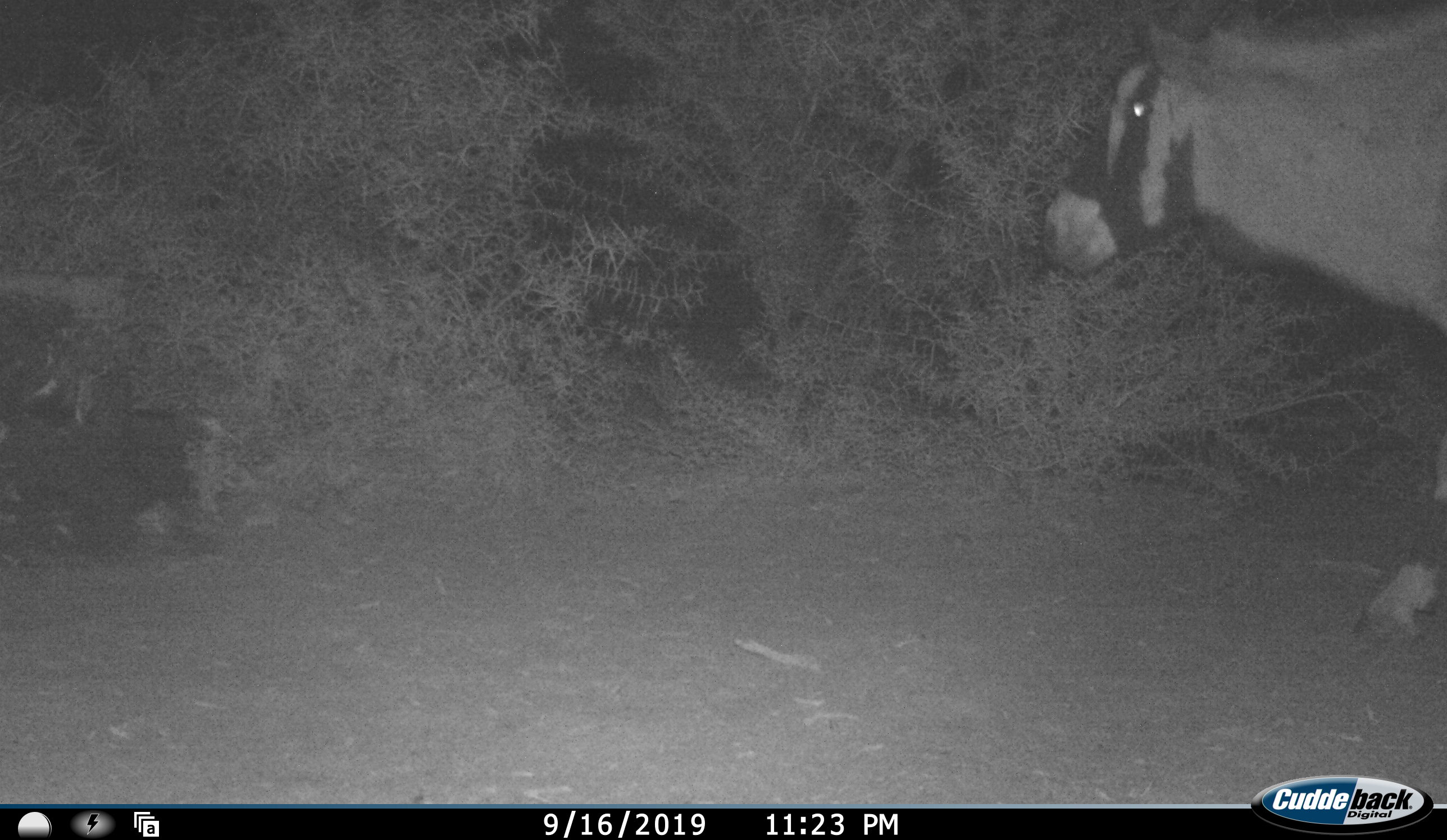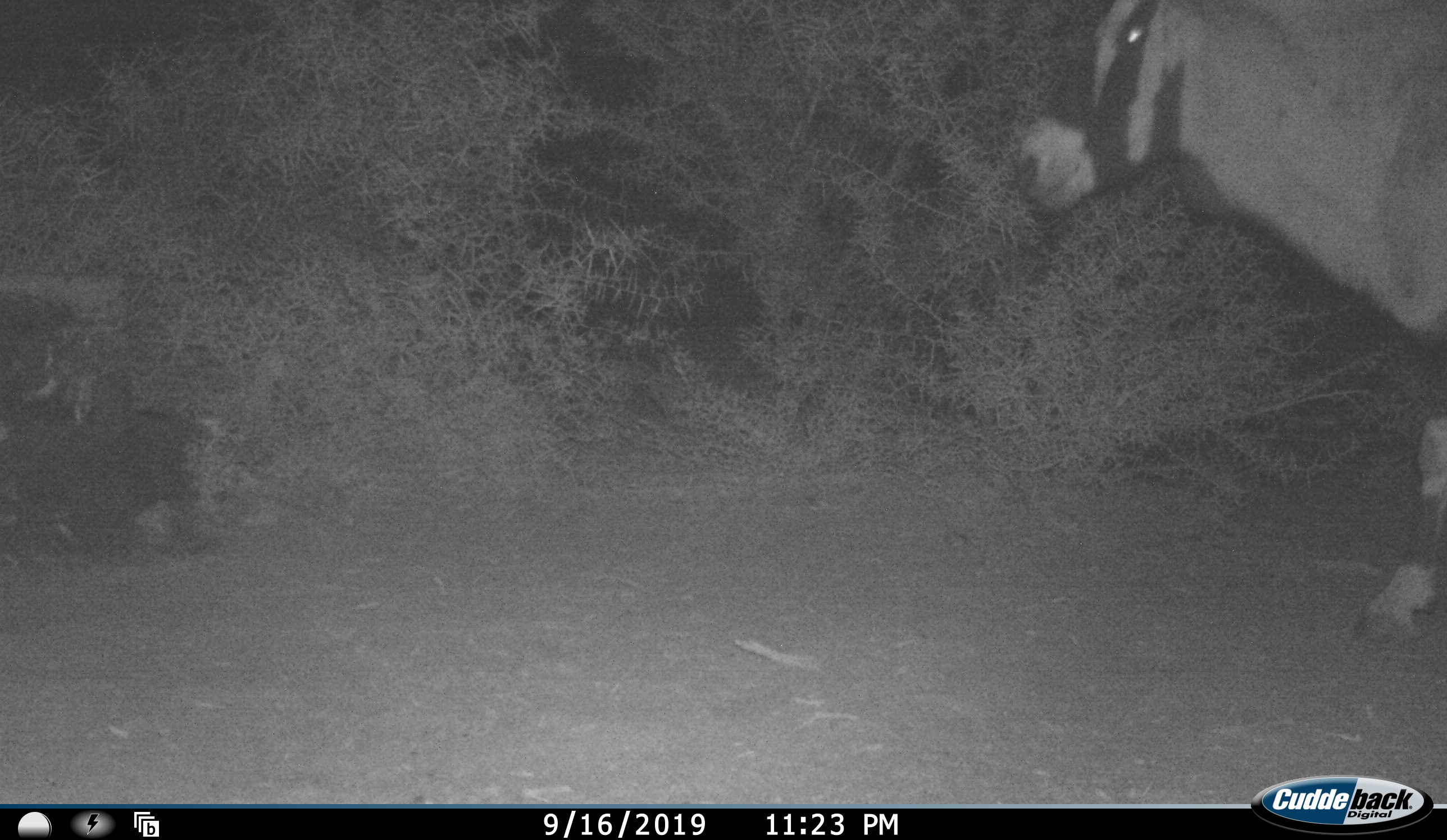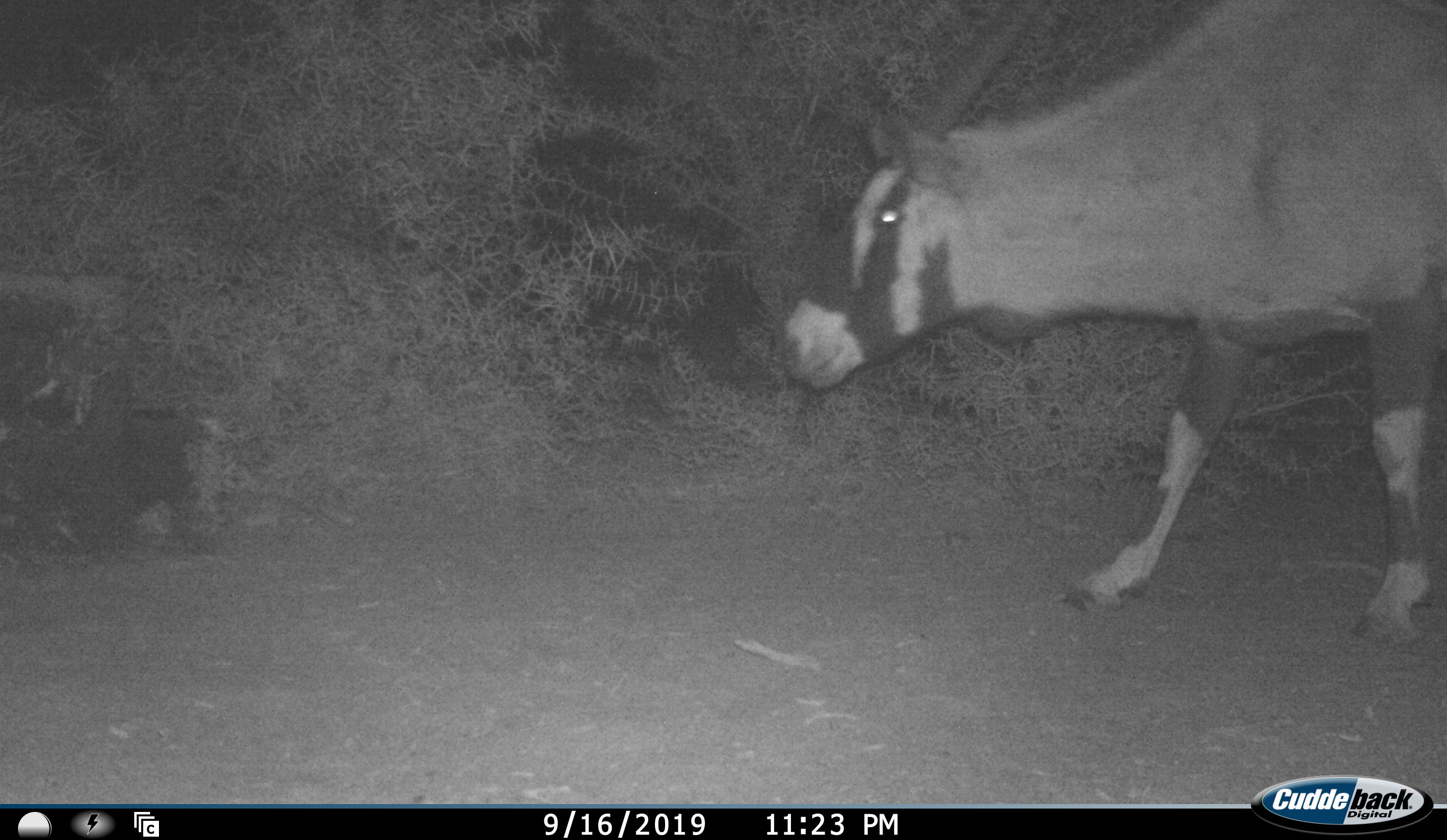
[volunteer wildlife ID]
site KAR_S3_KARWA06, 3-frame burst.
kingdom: Animalia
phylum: Chordata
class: Mammalia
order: Artiodactyla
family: Bovidae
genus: Oryx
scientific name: Oryx gazella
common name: gemsbok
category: oryx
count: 1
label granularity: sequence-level